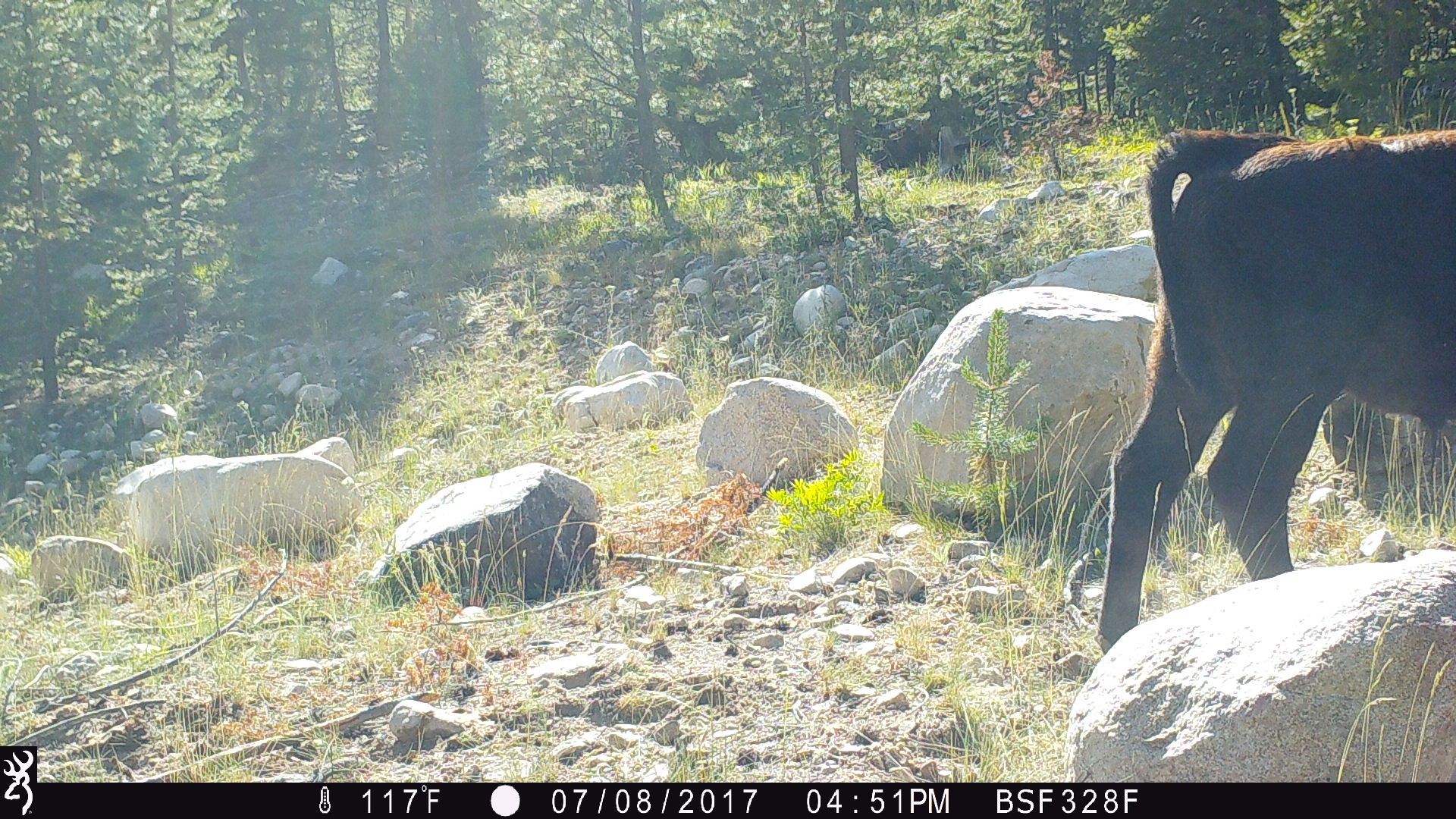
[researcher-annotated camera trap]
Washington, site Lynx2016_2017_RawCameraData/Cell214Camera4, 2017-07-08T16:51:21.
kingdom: Animalia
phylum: Chordata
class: Mammalia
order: Artiodactyla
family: Bovidae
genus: Bos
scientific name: Bos taurus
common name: domestic cattle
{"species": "domestic cattle (Bos taurus)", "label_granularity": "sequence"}